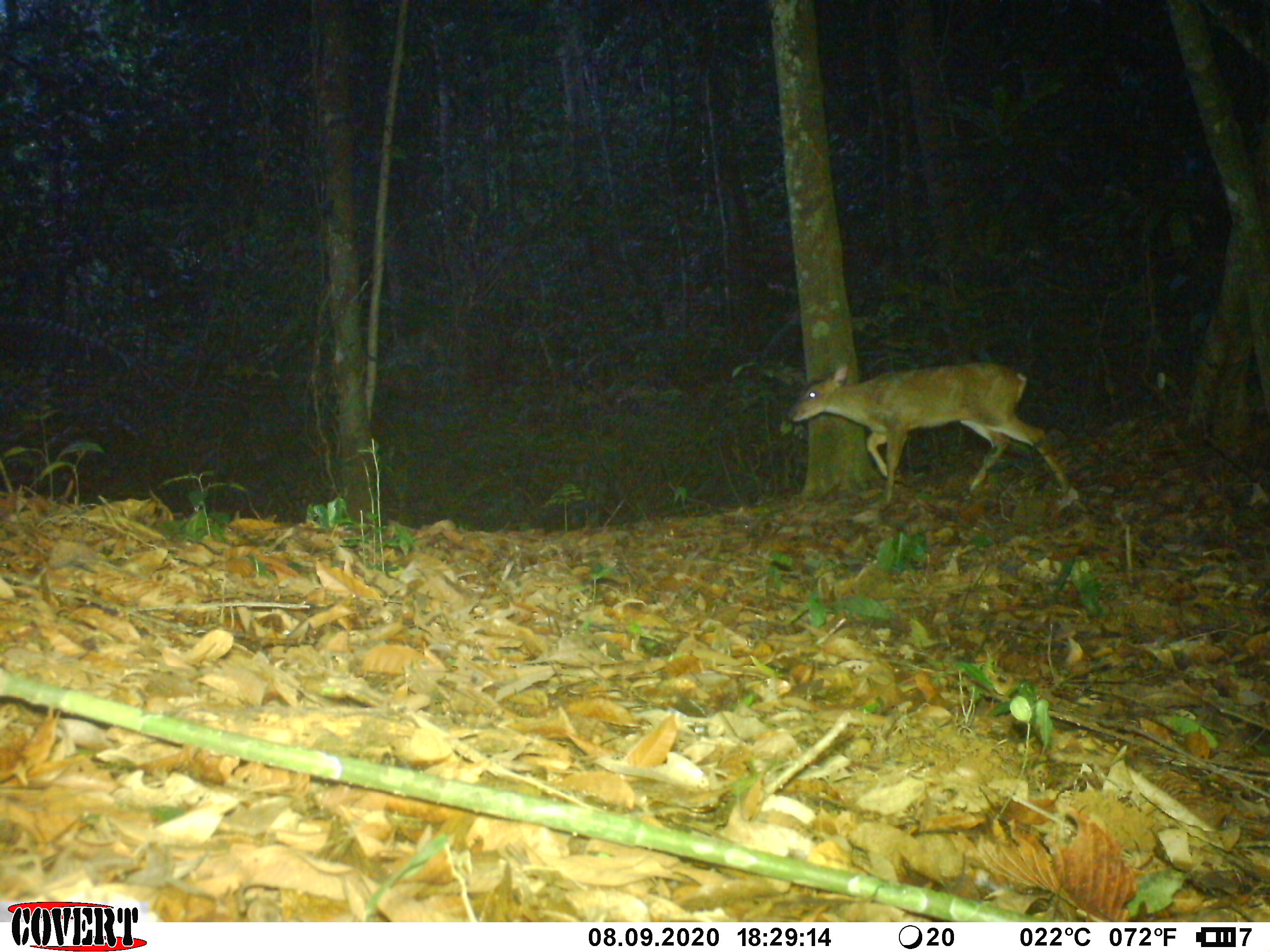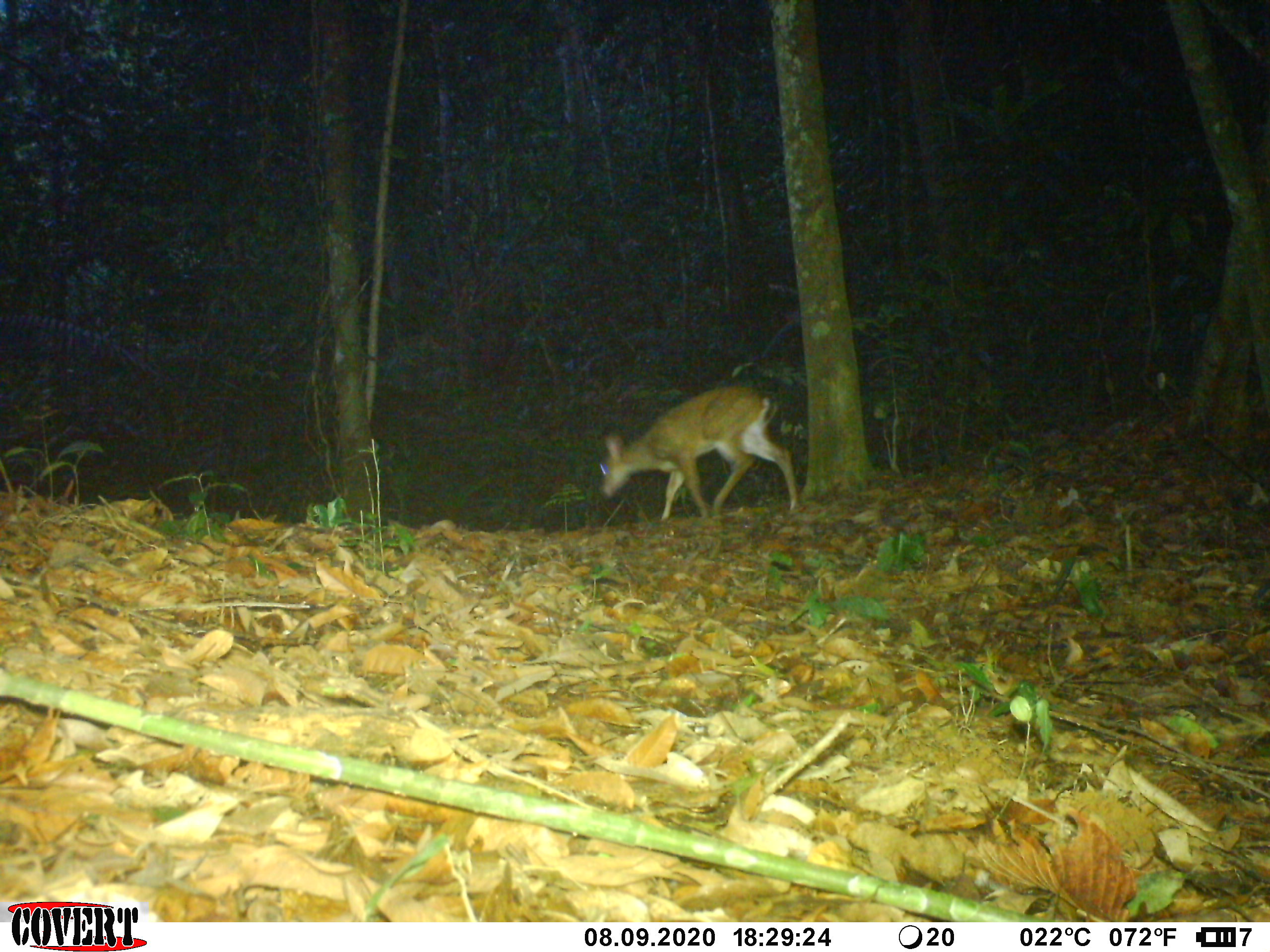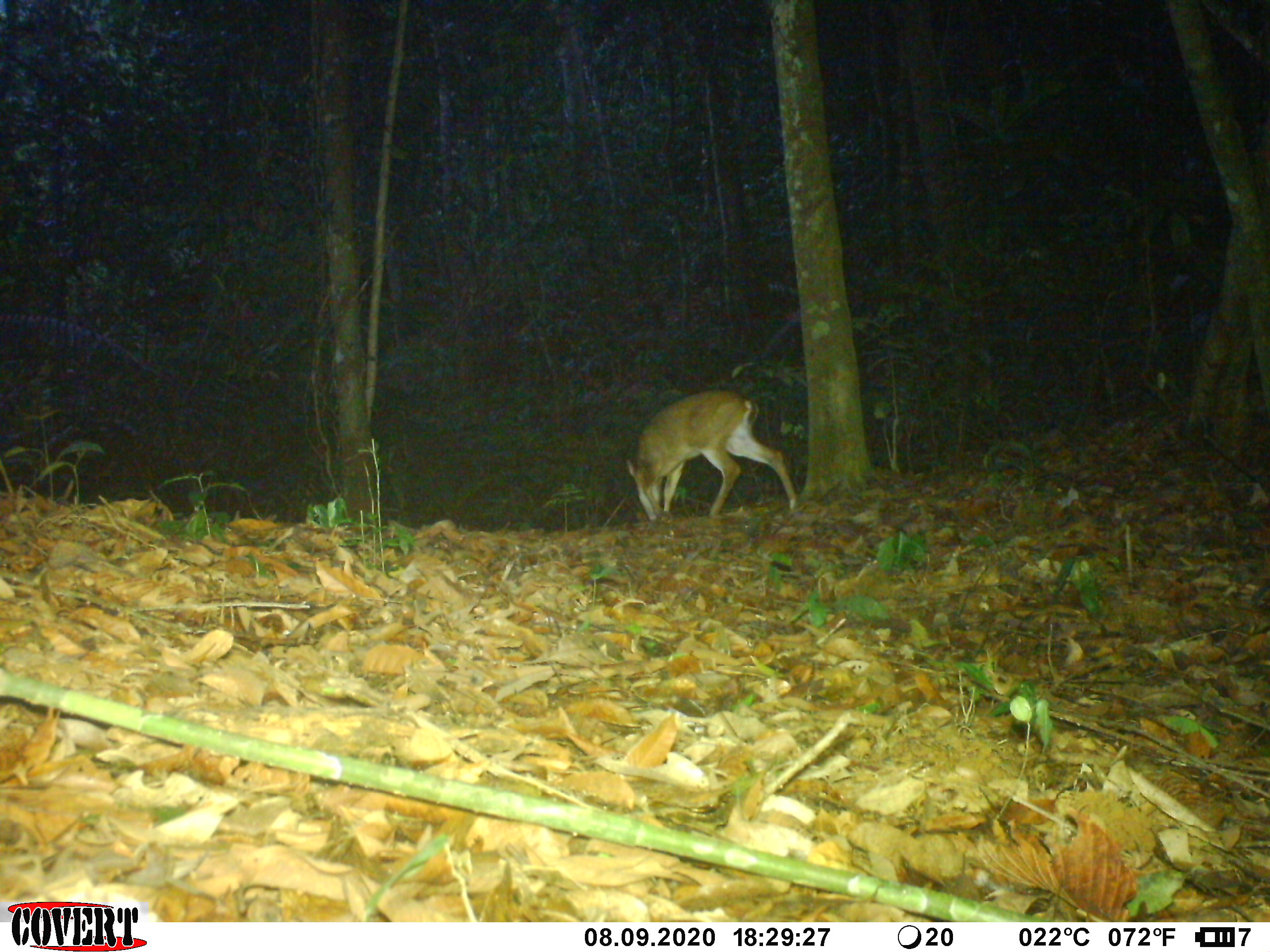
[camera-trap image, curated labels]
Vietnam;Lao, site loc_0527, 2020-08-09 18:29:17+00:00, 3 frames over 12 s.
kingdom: Animalia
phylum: Chordata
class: Mammalia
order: Artiodactyla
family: Cervidae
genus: Muntiacus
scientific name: Muntiacus vuquangensis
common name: large-antlered muntjac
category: large antlered muntjac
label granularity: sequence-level